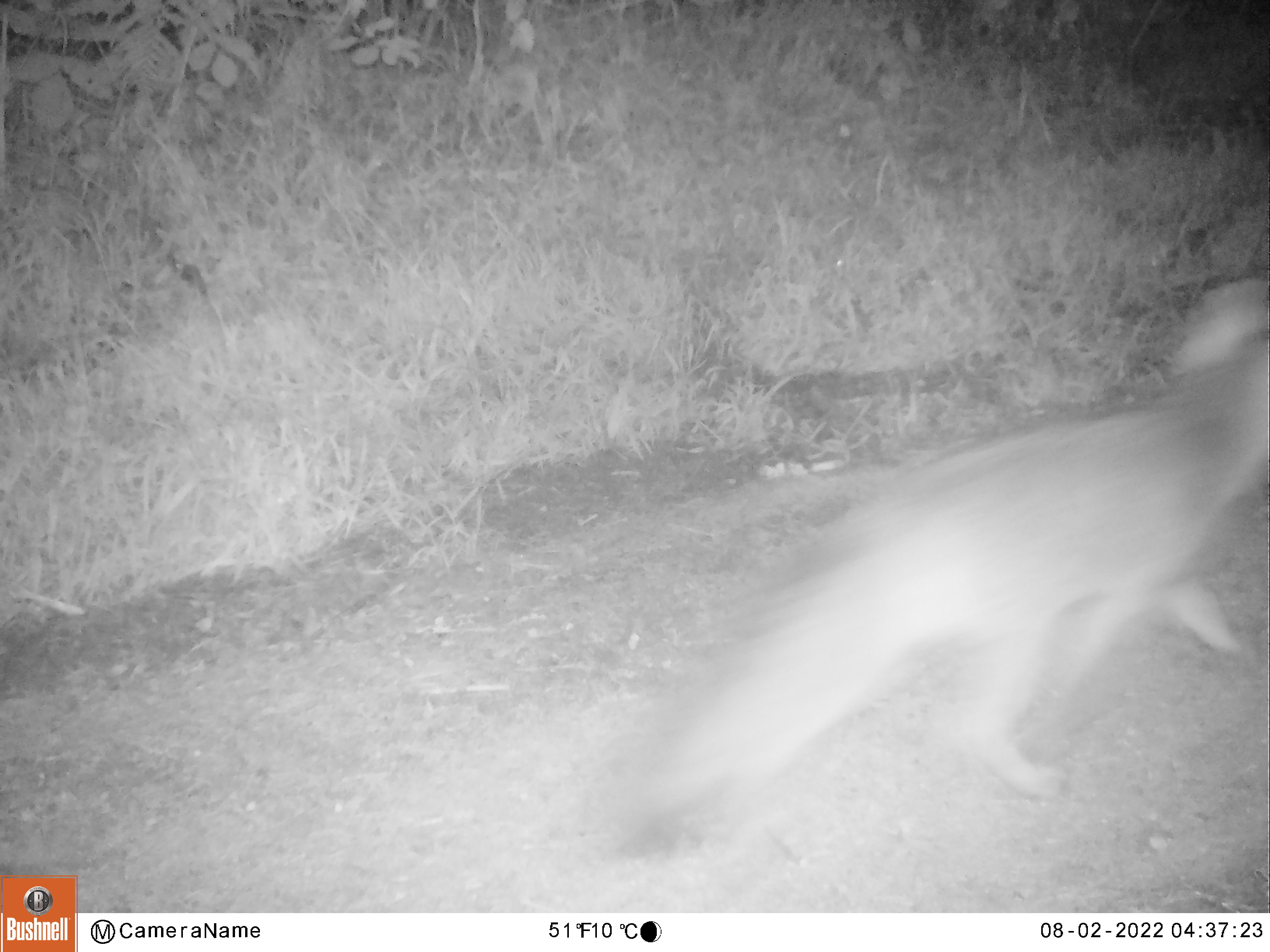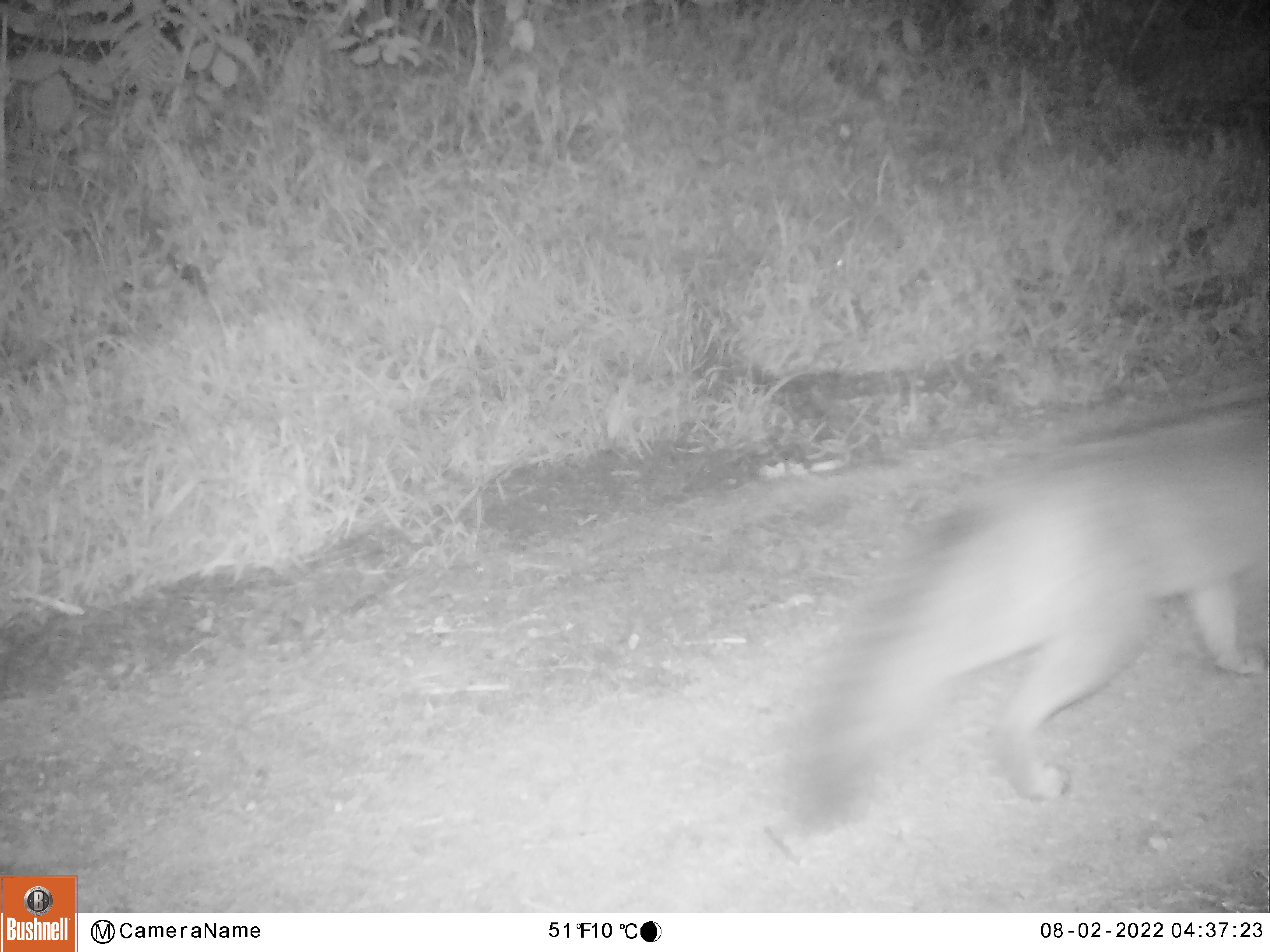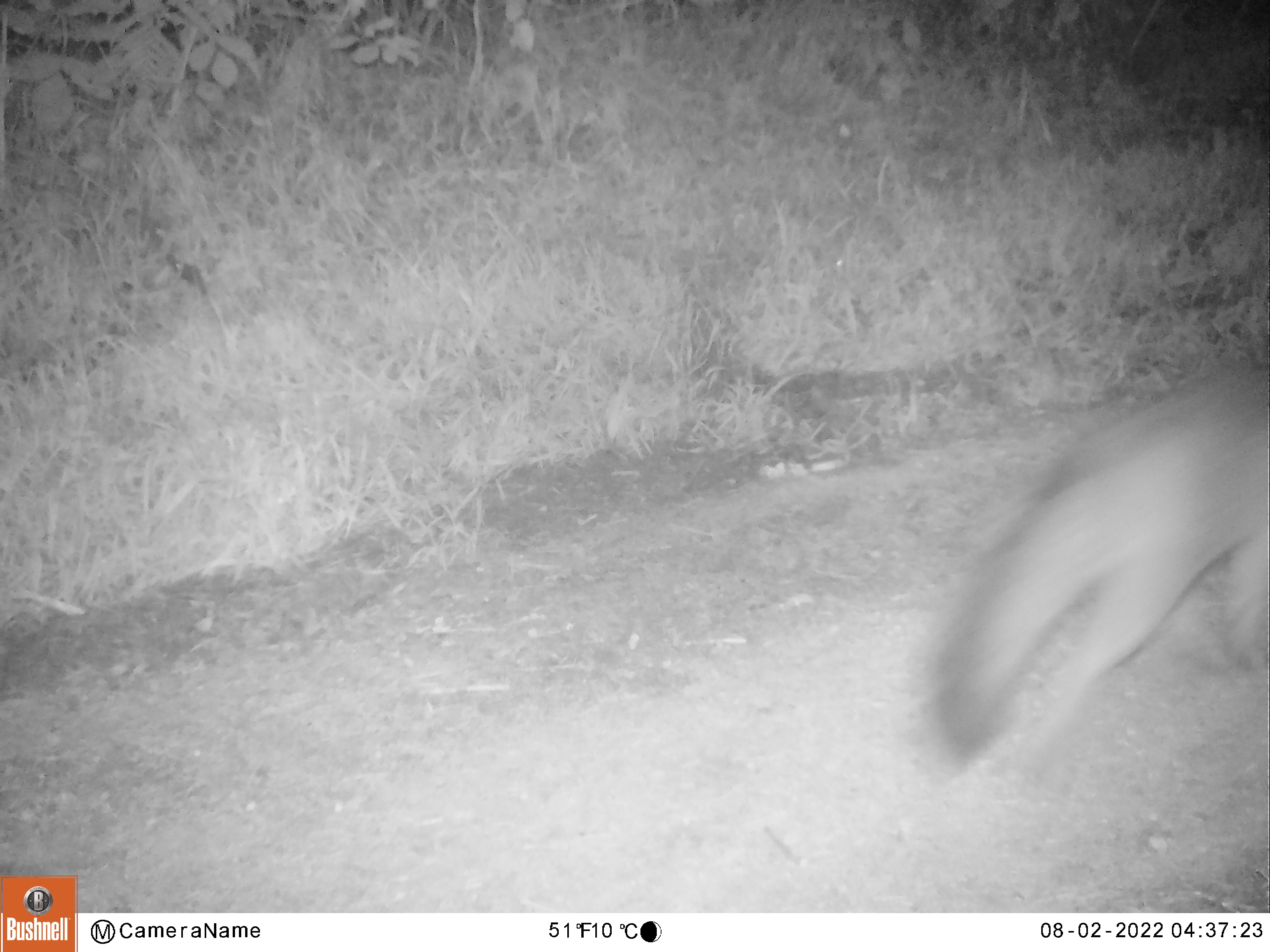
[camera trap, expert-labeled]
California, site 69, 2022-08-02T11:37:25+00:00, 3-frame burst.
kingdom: Animalia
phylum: Chordata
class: Mammalia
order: Carnivora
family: Canidae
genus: Urocyon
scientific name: Urocyon cinereoargenteus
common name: gray fox